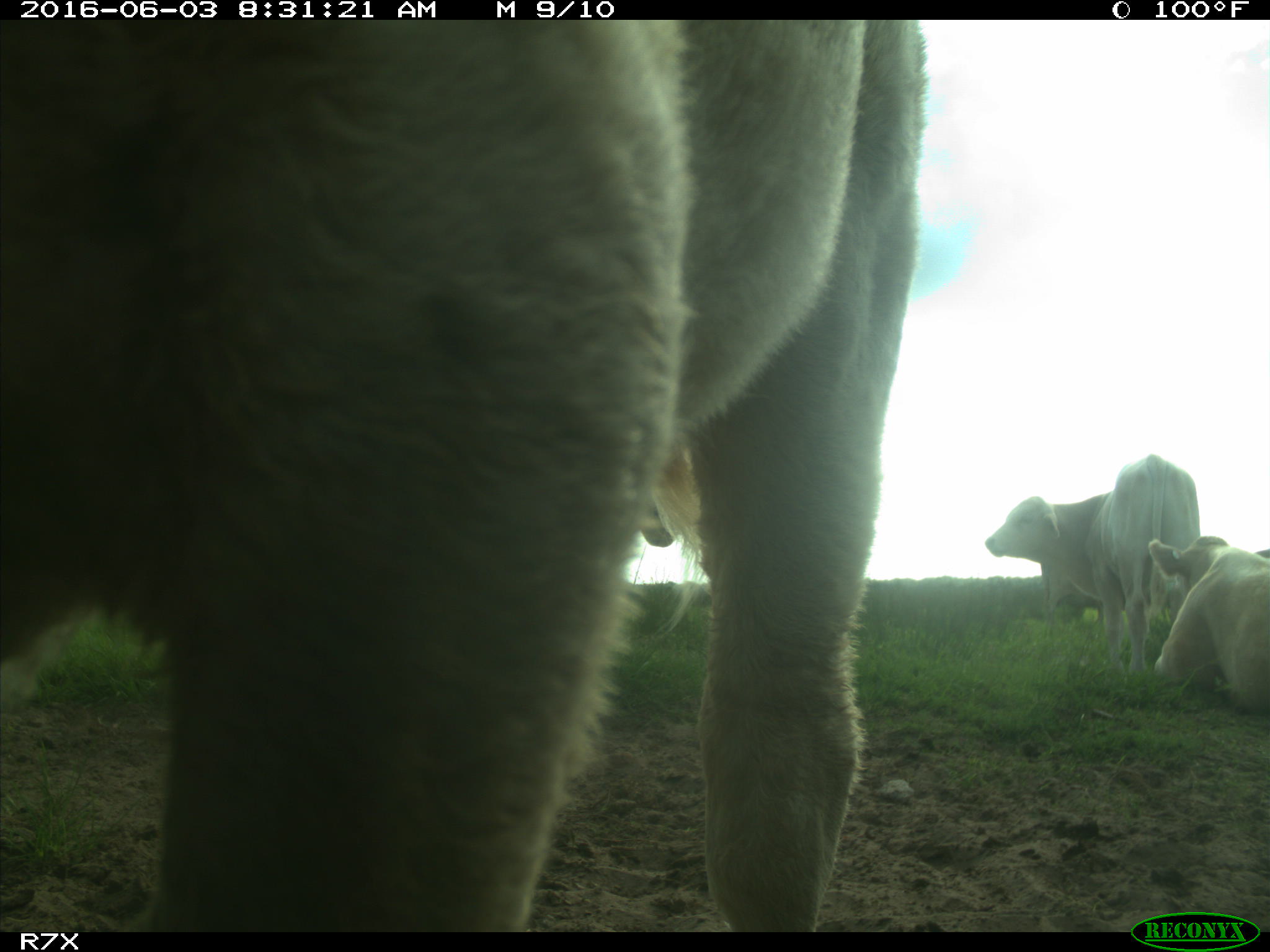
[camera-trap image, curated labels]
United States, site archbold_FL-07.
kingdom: Animalia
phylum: Chordata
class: Mammalia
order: Artiodactyla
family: Bovidae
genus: Bos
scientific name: Bos taurus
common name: domestic cow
Bos taurus (domestic cow).